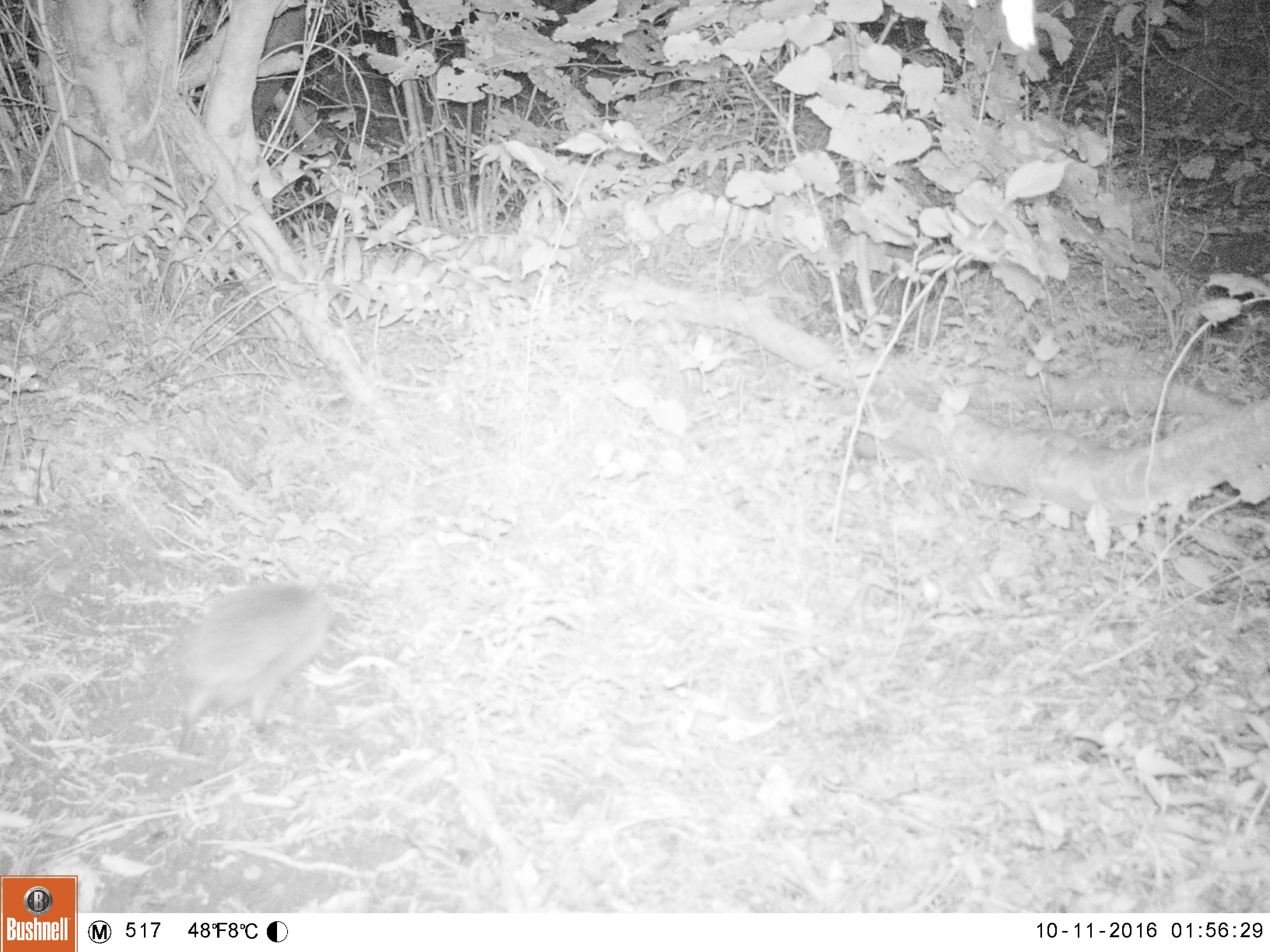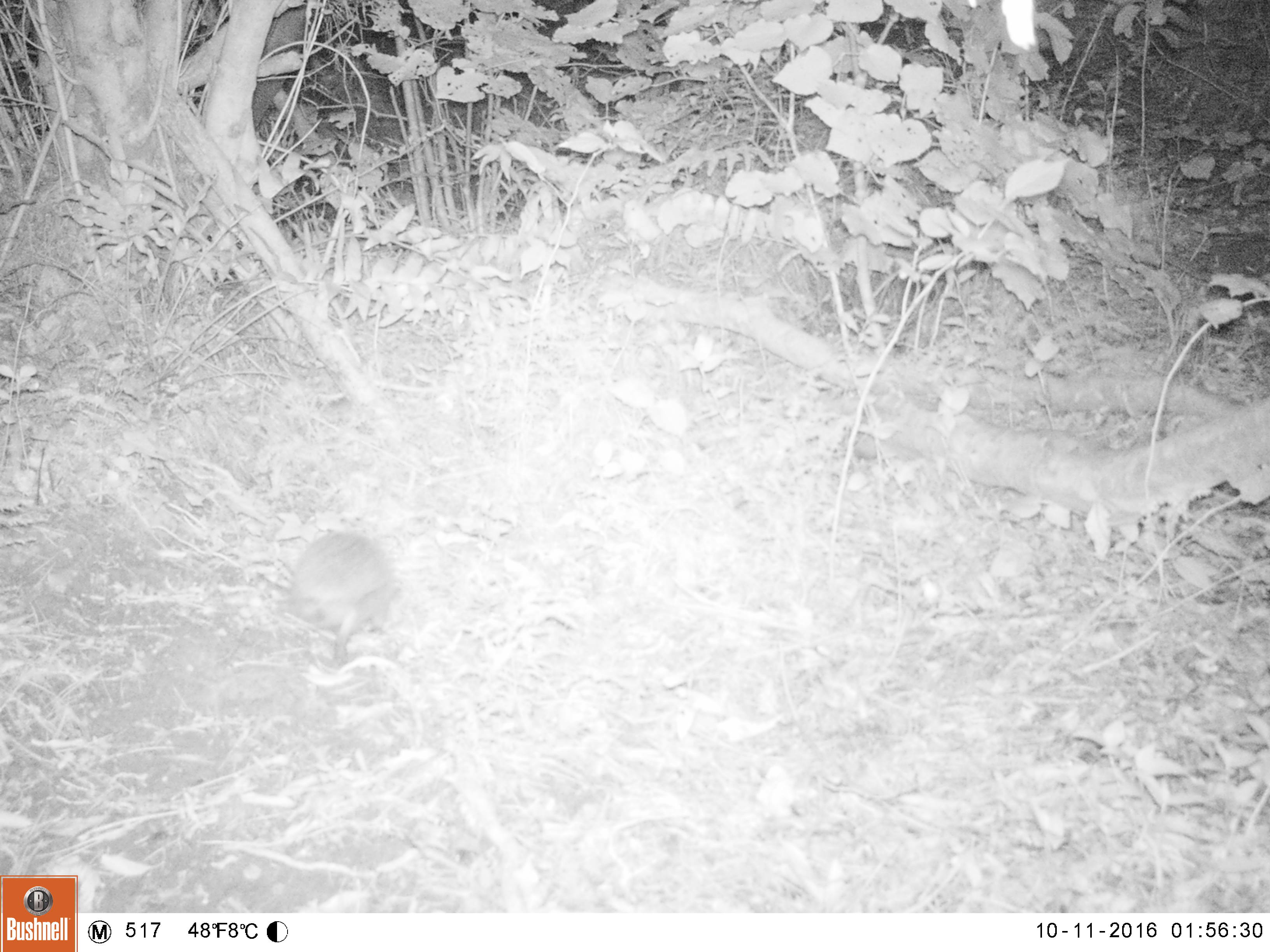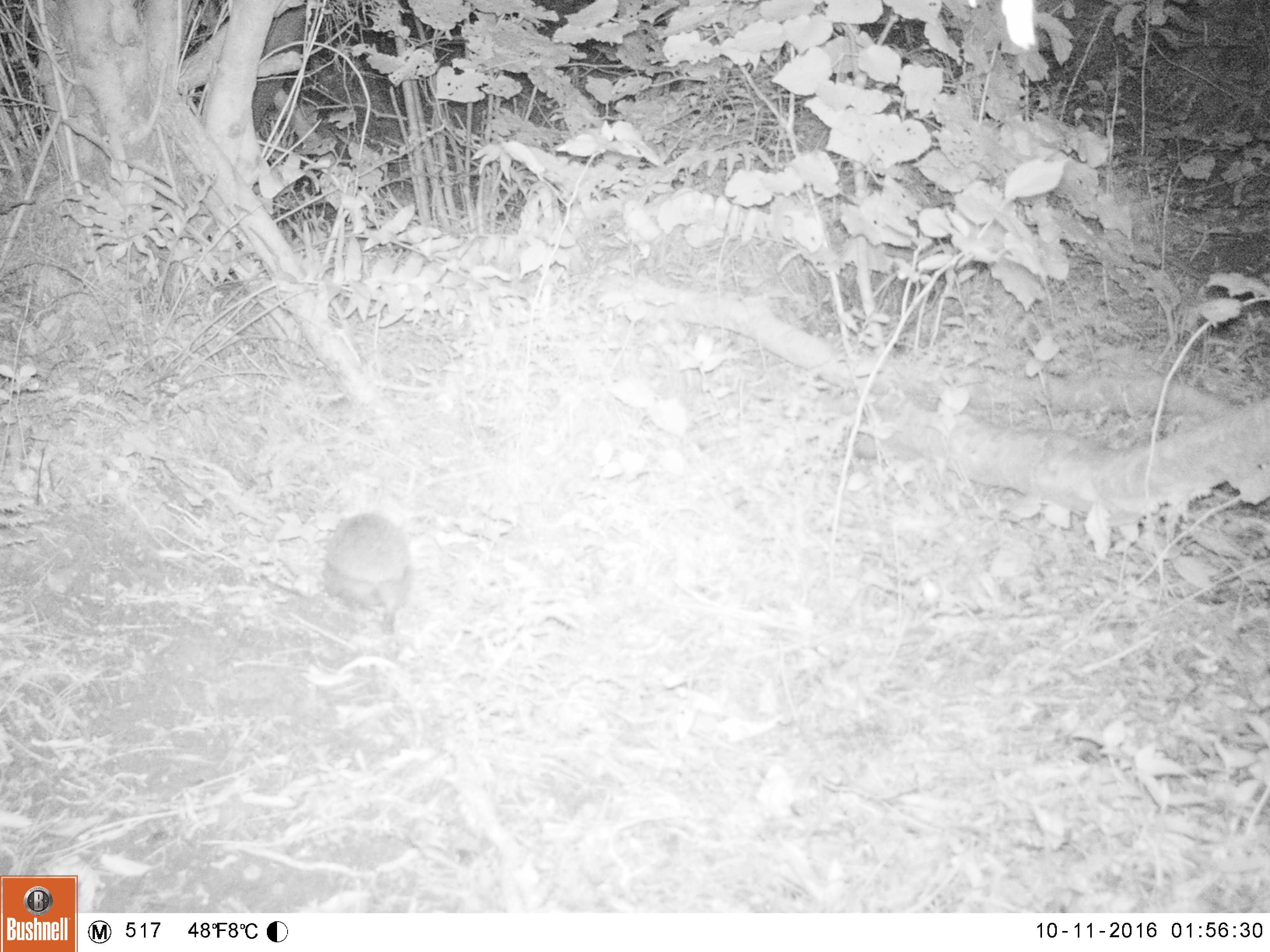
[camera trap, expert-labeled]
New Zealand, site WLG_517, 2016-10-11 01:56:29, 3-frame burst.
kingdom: Animalia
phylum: Chordata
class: Mammalia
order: Eulipotyphla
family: Erinaceidae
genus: Erinaceus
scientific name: Erinaceus europaeus europaeus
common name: european hedgehog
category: hedgehog